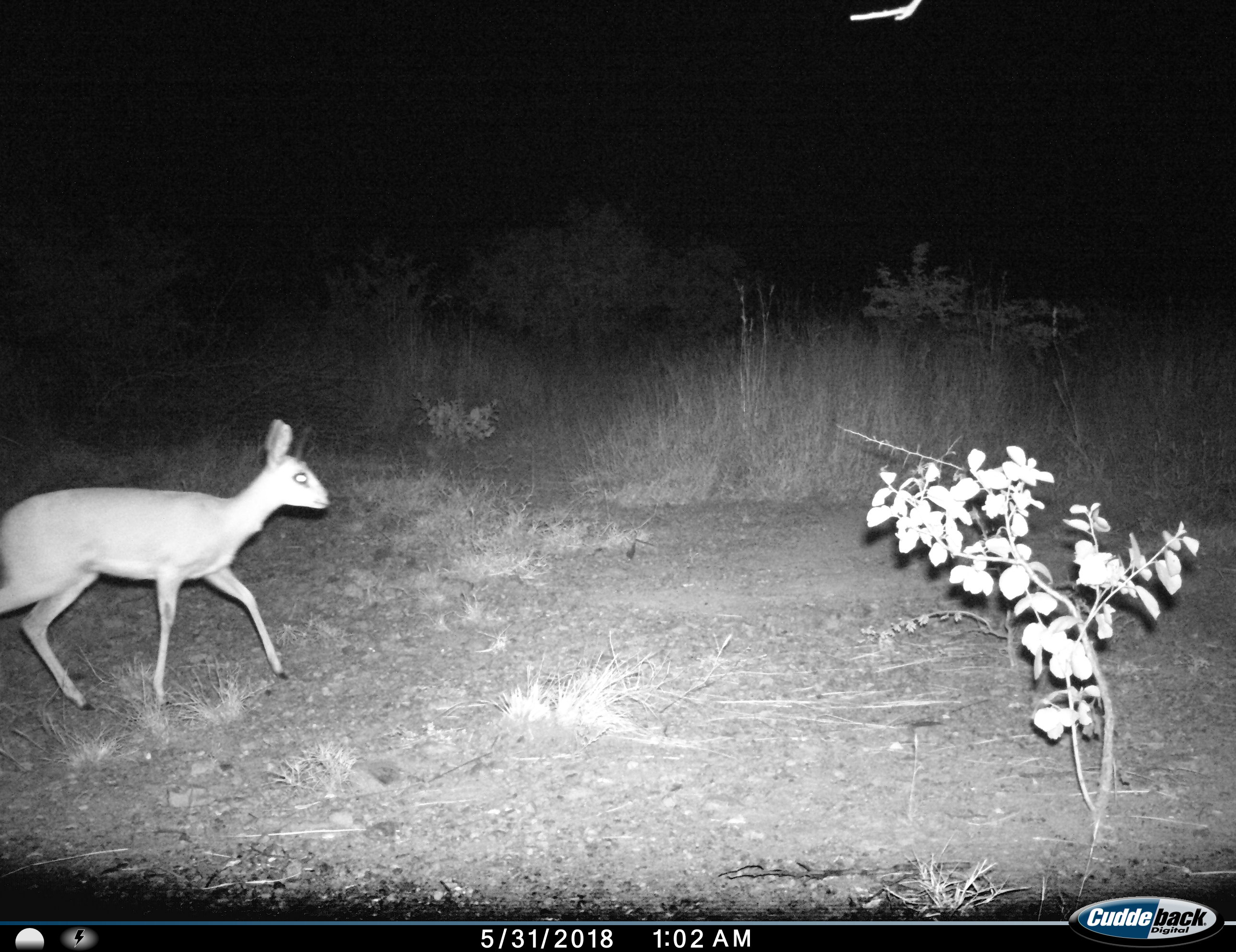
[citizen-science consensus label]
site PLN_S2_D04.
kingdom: Animalia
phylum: Chordata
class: Mammalia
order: Artiodactyla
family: Bovidae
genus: Raphicerus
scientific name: Raphicerus campestris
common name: steenbok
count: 1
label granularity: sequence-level